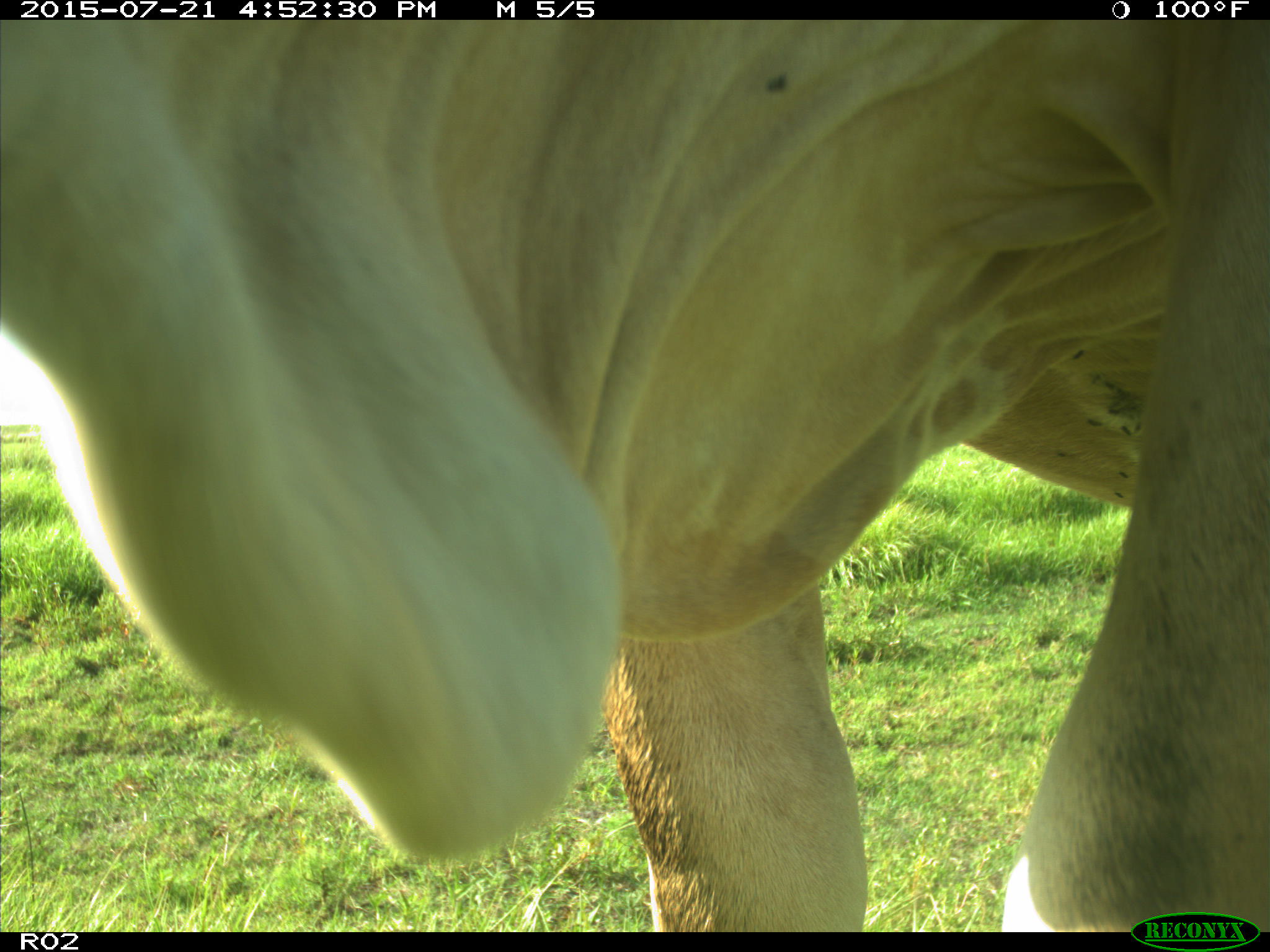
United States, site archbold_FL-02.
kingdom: Animalia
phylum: Chordata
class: Mammalia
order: Artiodactyla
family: Bovidae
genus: Bos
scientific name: Bos taurus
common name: domestic cow